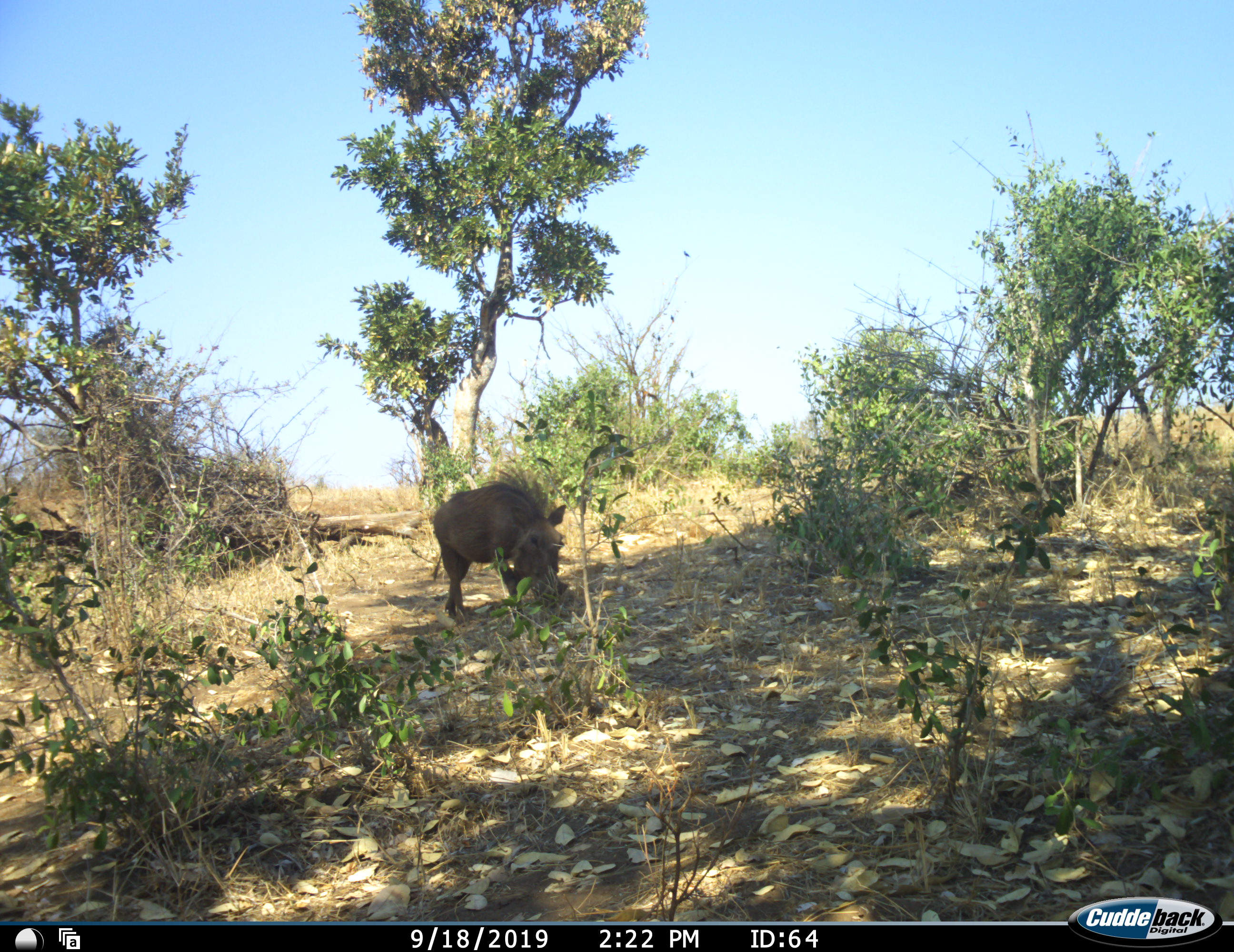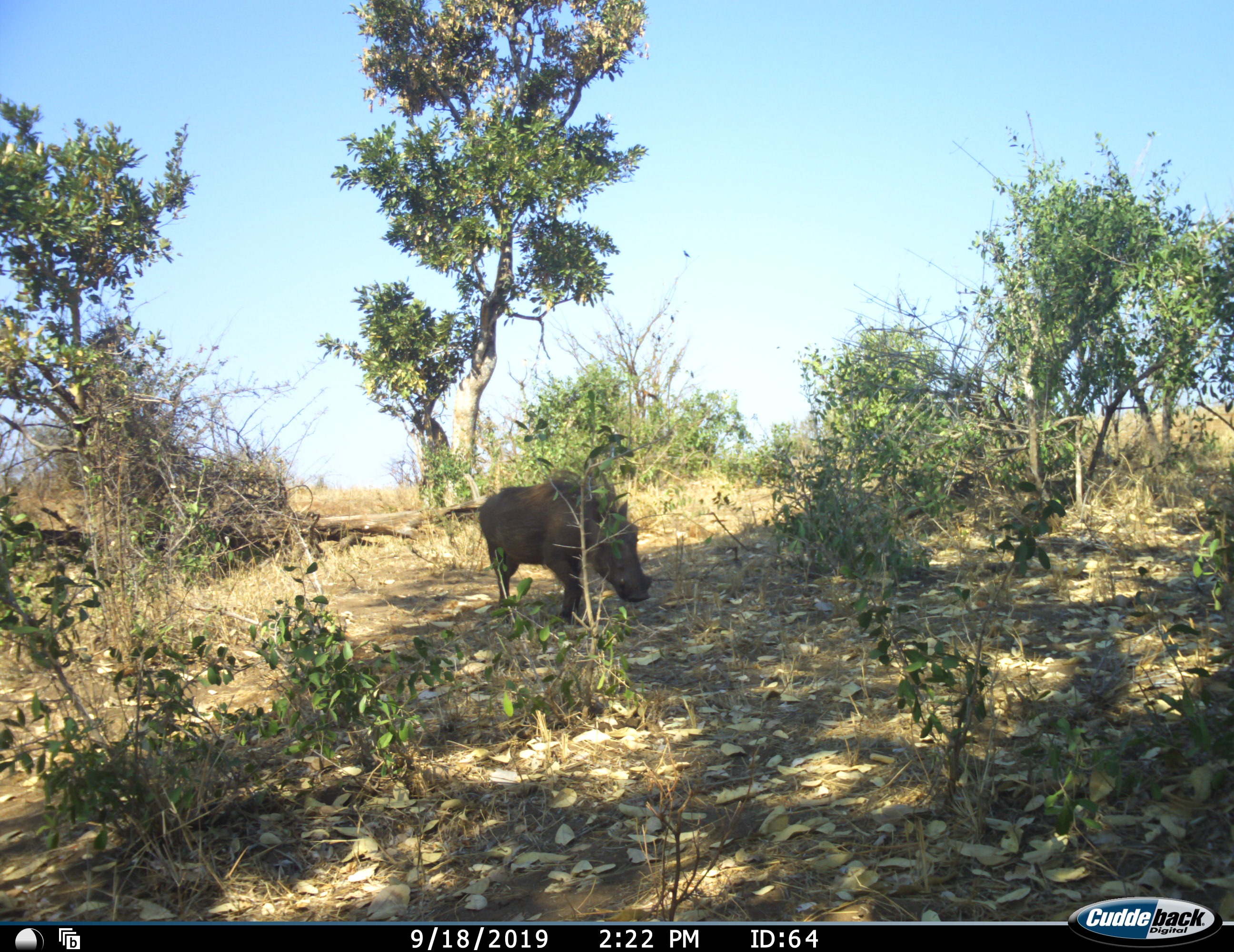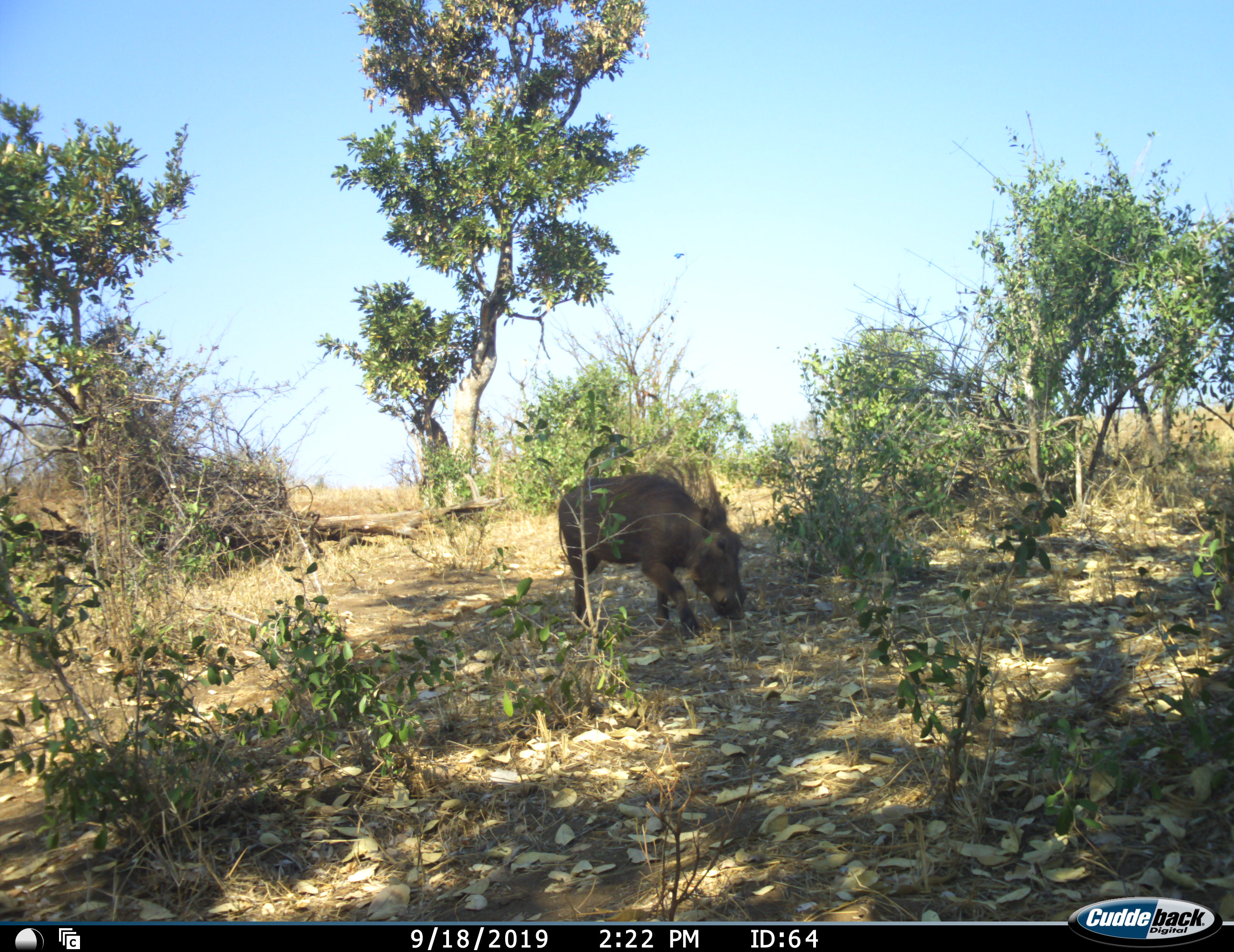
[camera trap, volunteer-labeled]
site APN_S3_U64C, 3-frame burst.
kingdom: Animalia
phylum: Chordata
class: Mammalia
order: Artiodactyla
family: Suidae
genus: Phacochoerus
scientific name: Phacochoerus africanus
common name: warthog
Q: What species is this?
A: Warthog (Phacochoerus africanus).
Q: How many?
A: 1.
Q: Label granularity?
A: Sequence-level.